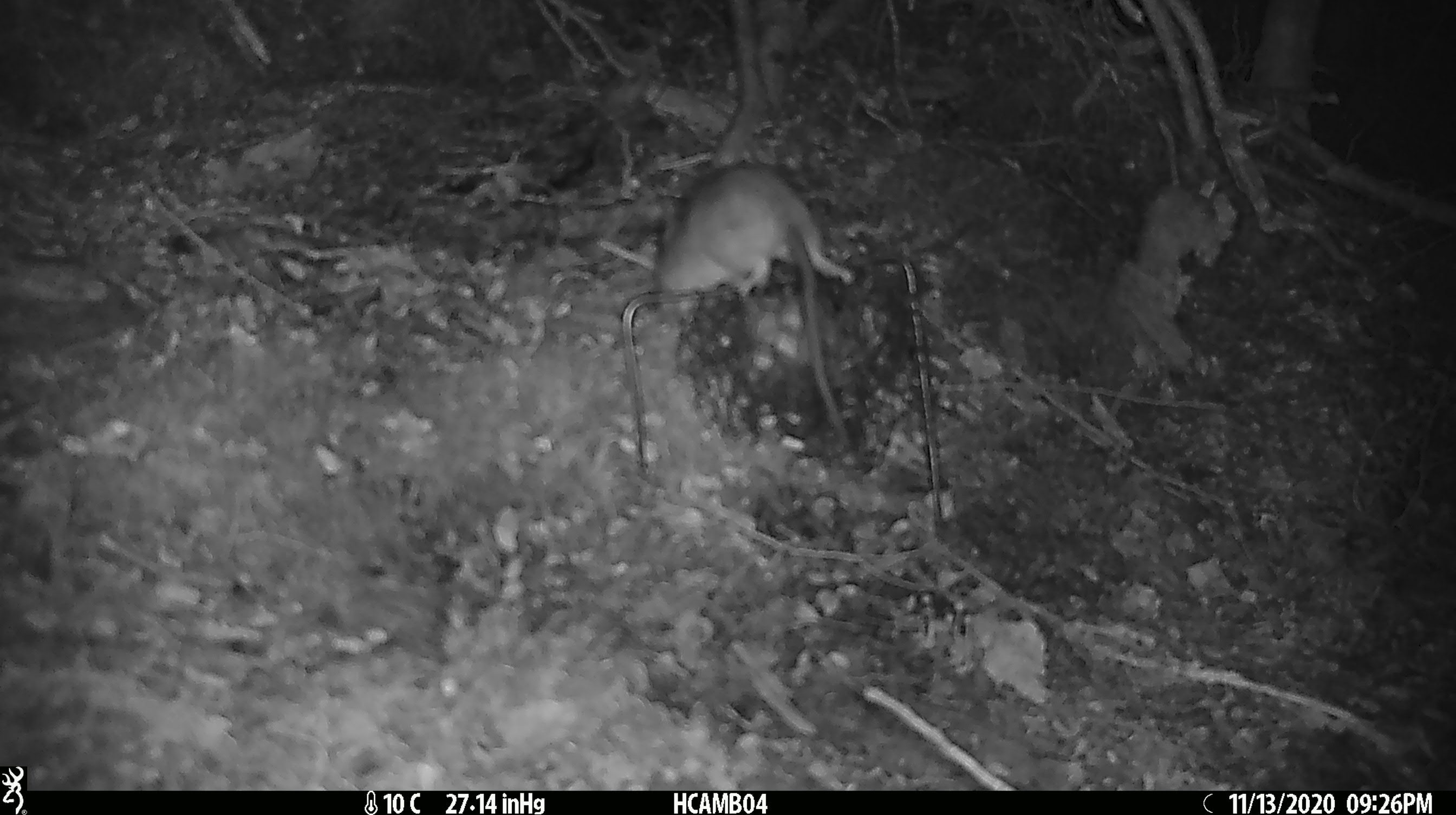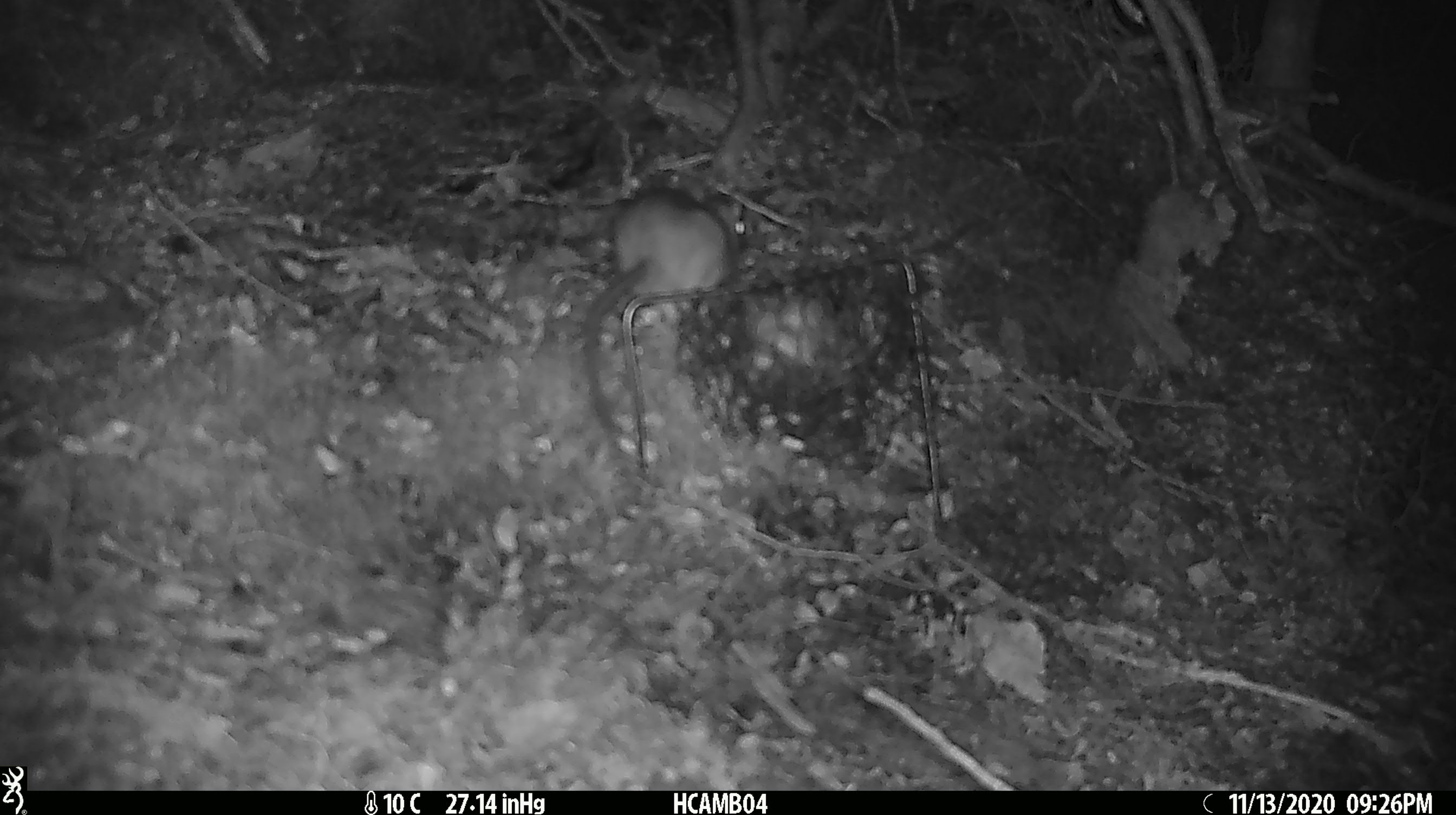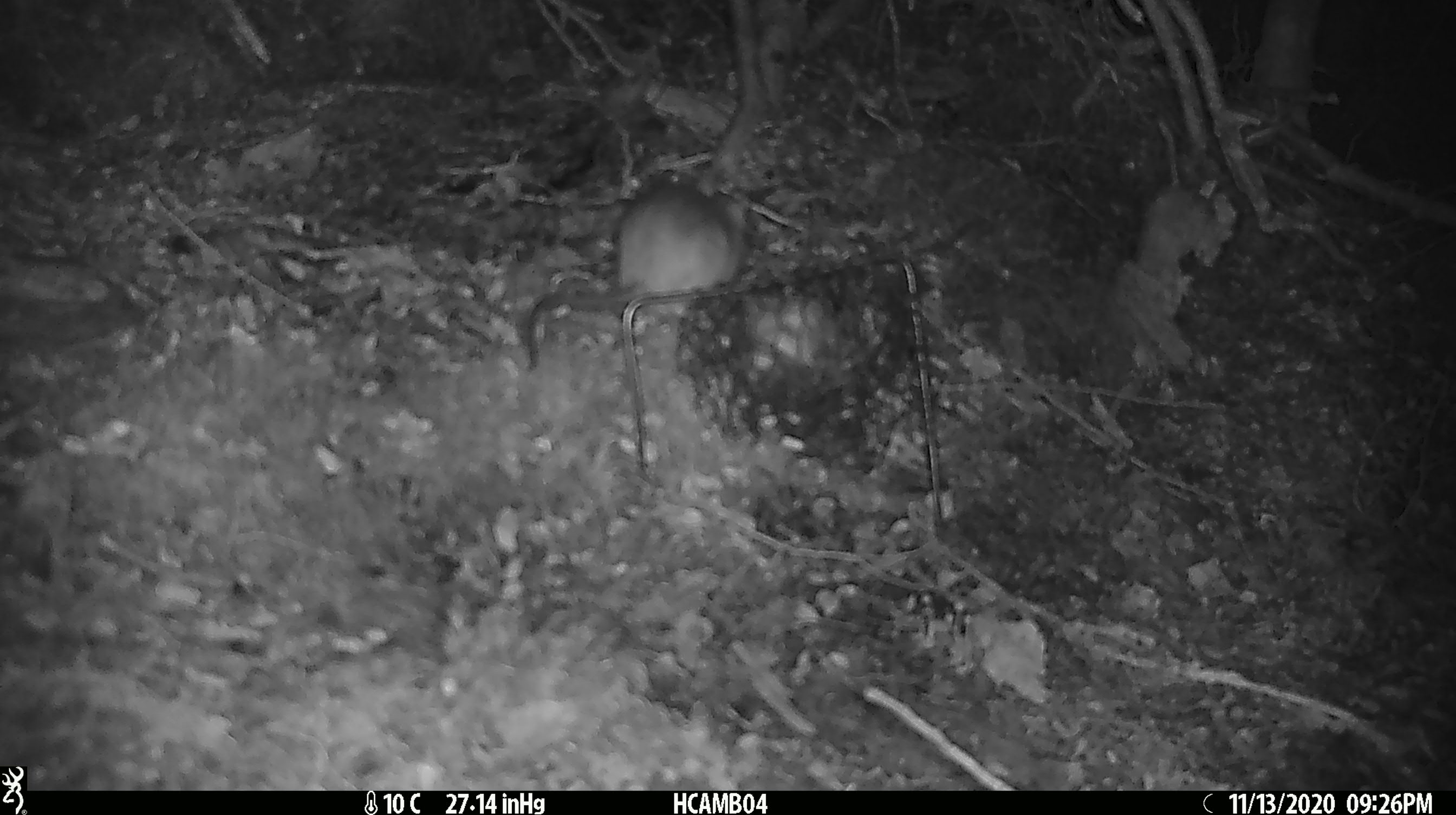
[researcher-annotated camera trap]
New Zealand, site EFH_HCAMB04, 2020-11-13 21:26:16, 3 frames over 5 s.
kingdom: Animalia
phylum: Chordata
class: Mammalia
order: Rodentia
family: Muridae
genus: Rattus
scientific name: Rattus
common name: rat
Rat (Rattus).